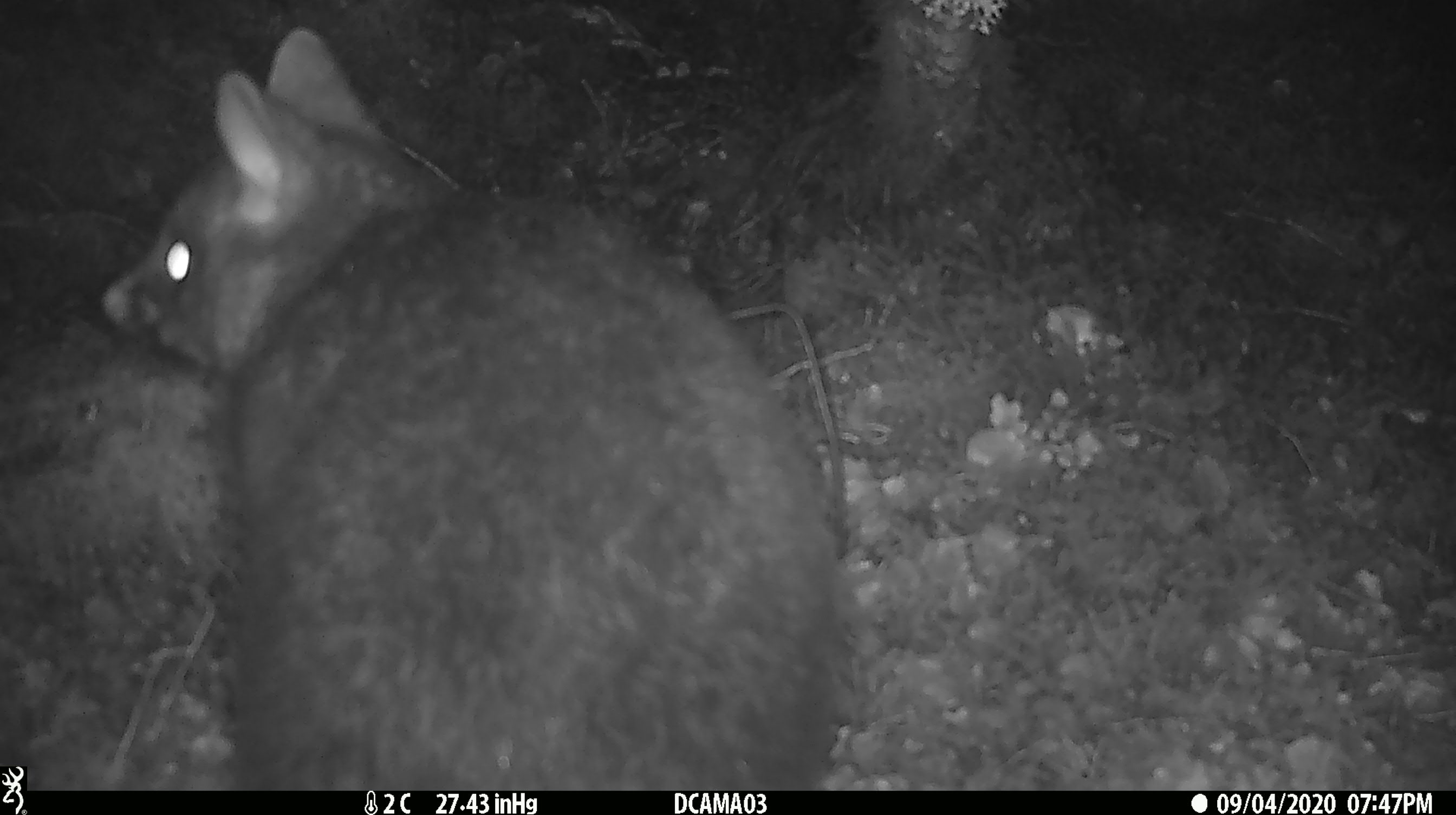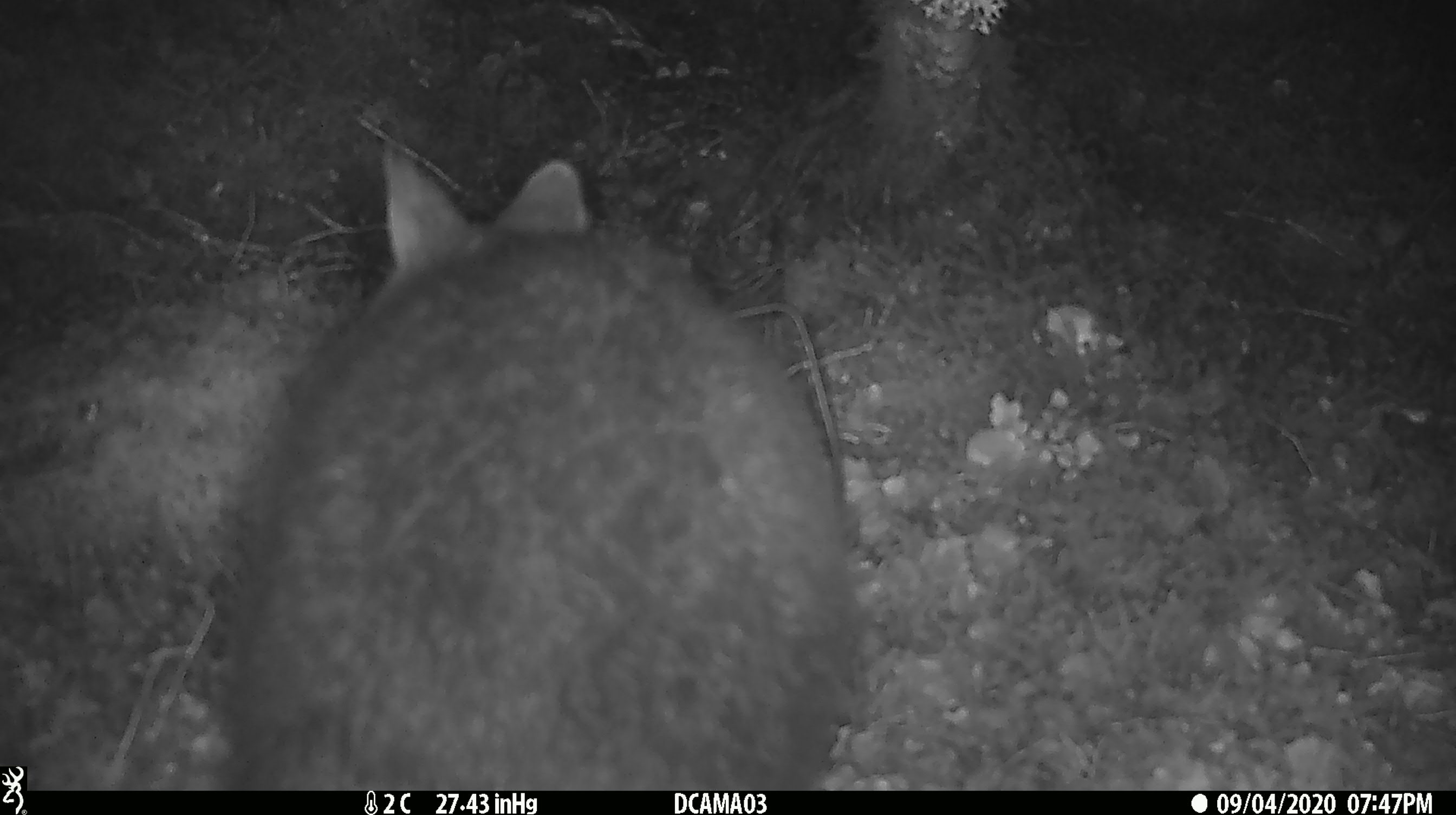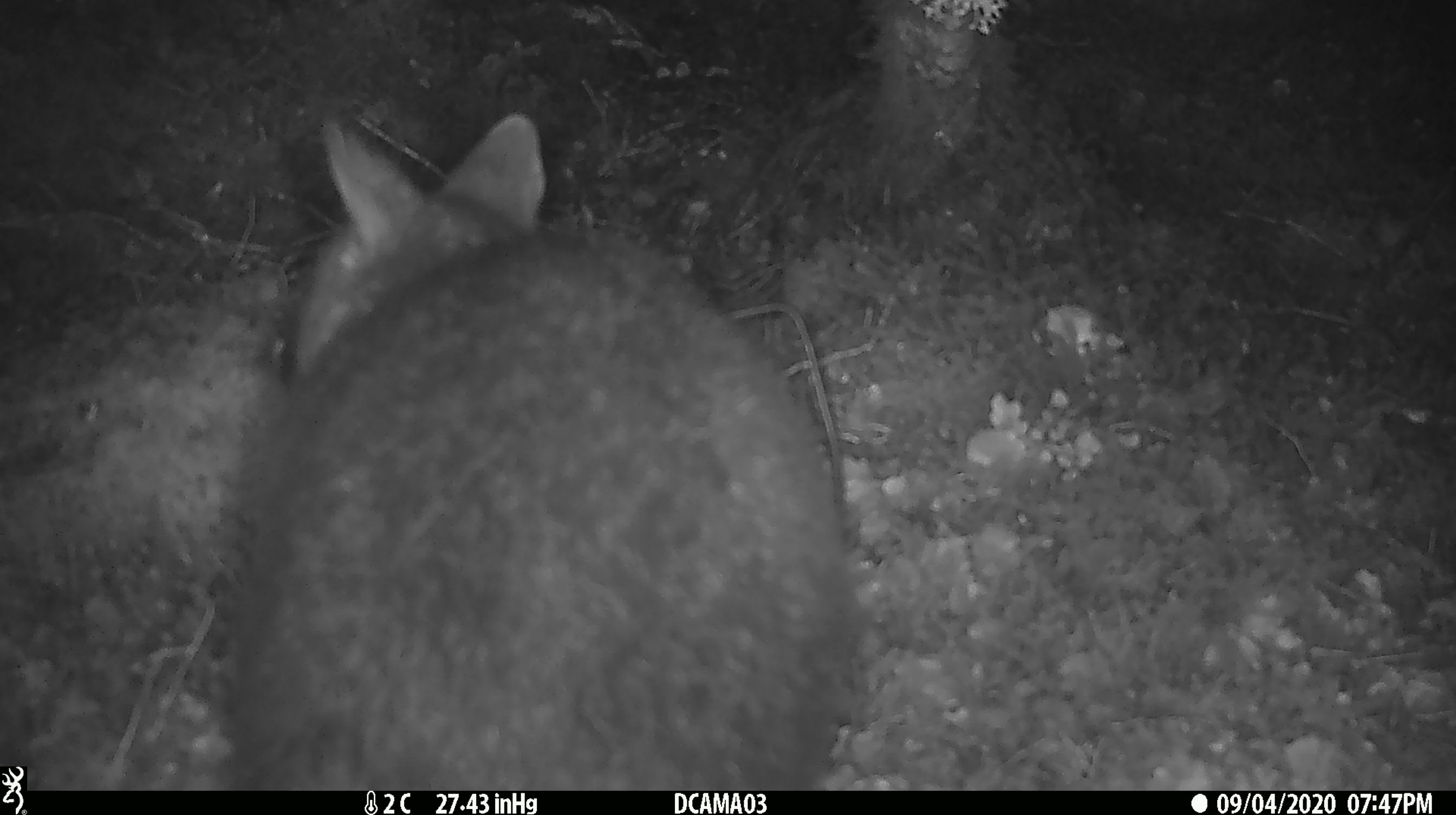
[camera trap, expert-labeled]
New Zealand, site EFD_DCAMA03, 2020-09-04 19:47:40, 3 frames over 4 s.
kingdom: Animalia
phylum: Chordata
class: Mammalia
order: Diprotodontia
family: Phalangeridae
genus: Trichosurus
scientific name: Trichosurus vulpecula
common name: common brushtail possum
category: possum